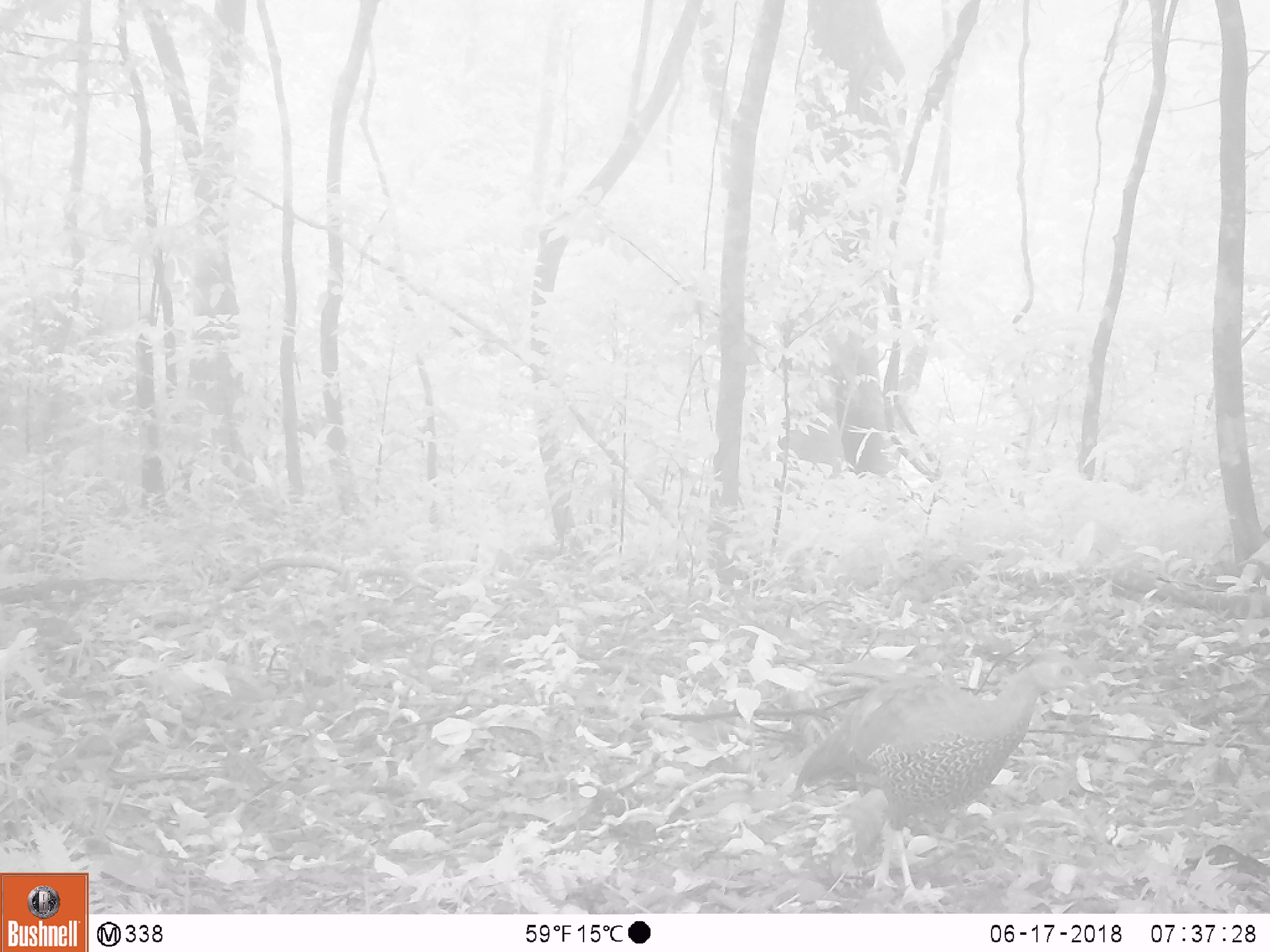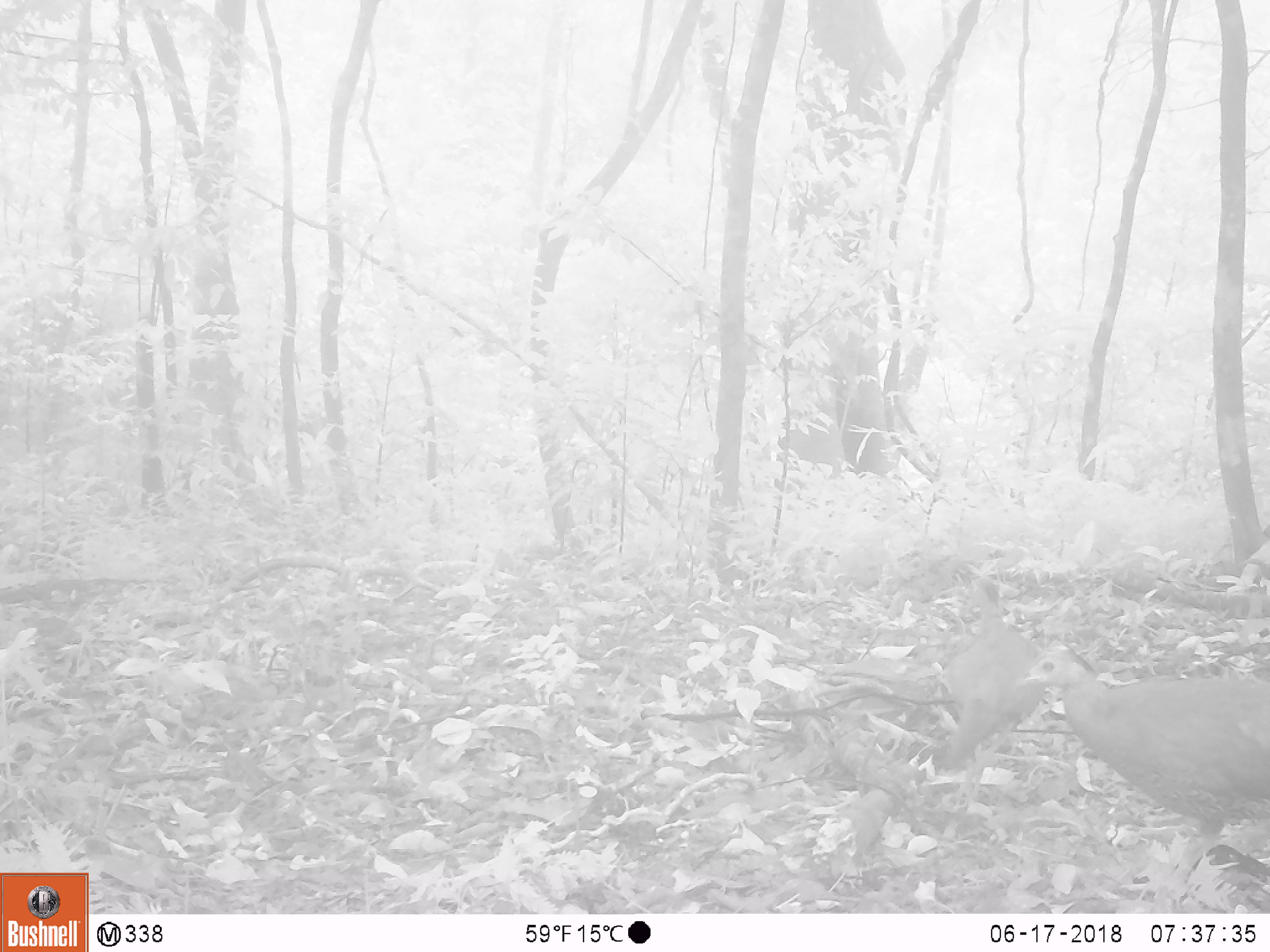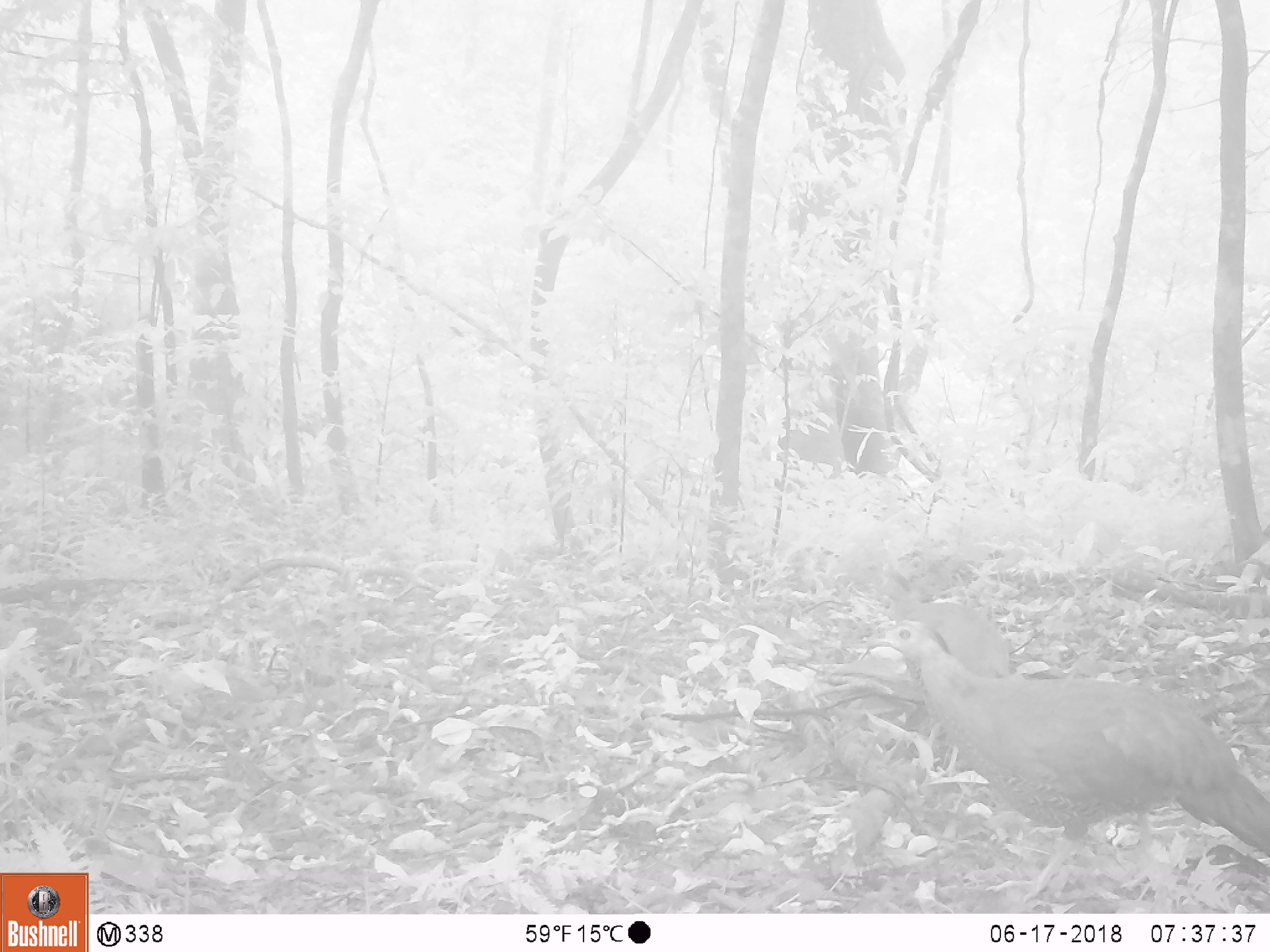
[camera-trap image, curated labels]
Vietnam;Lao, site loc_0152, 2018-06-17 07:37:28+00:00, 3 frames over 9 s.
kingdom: Animalia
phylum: Chordata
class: Aves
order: Galliformes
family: Phasianidae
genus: Lophura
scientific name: Lophura nycthemera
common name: silver pheasant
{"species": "silver pheasant (Lophura nycthemera)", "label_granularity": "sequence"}